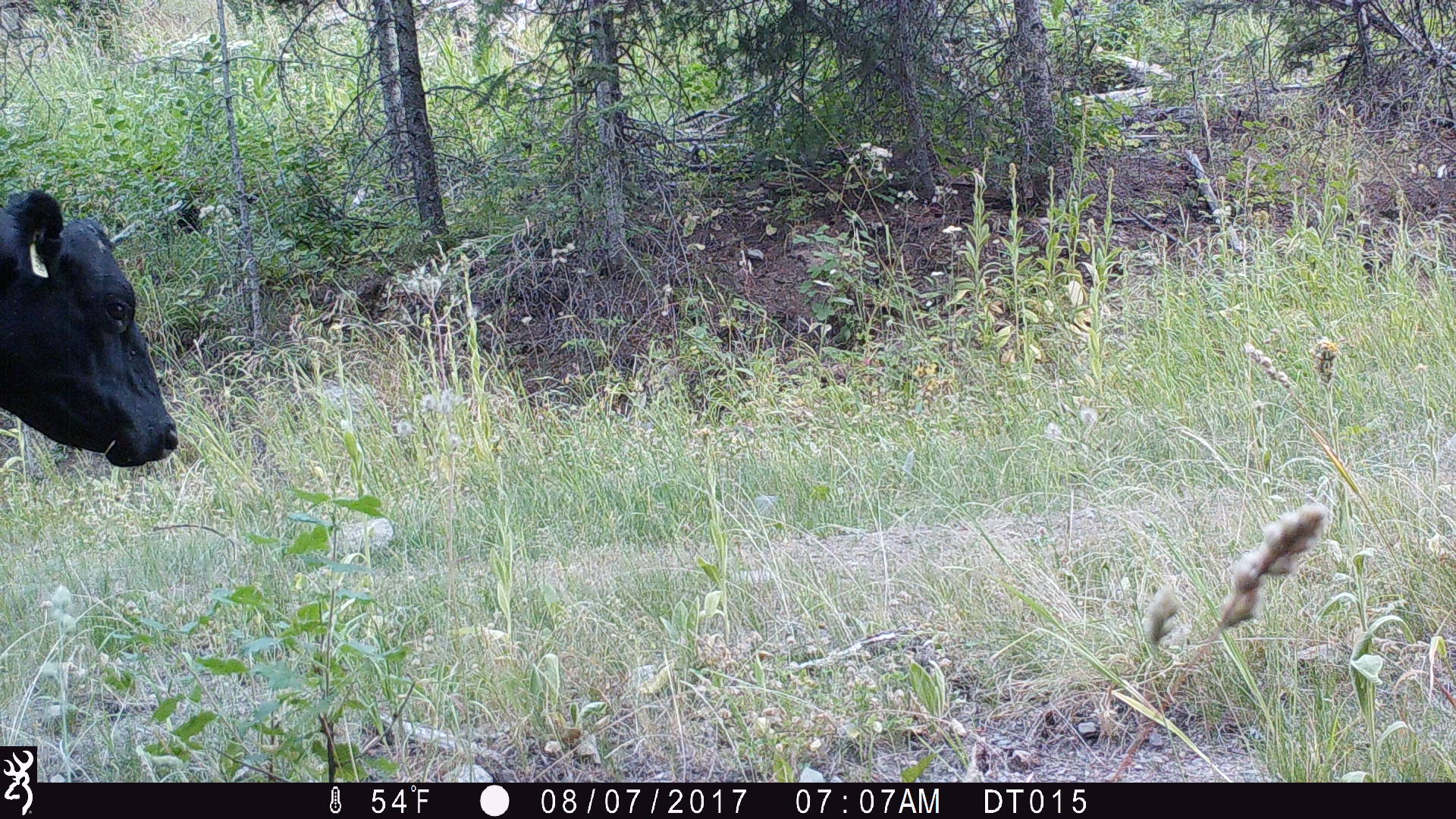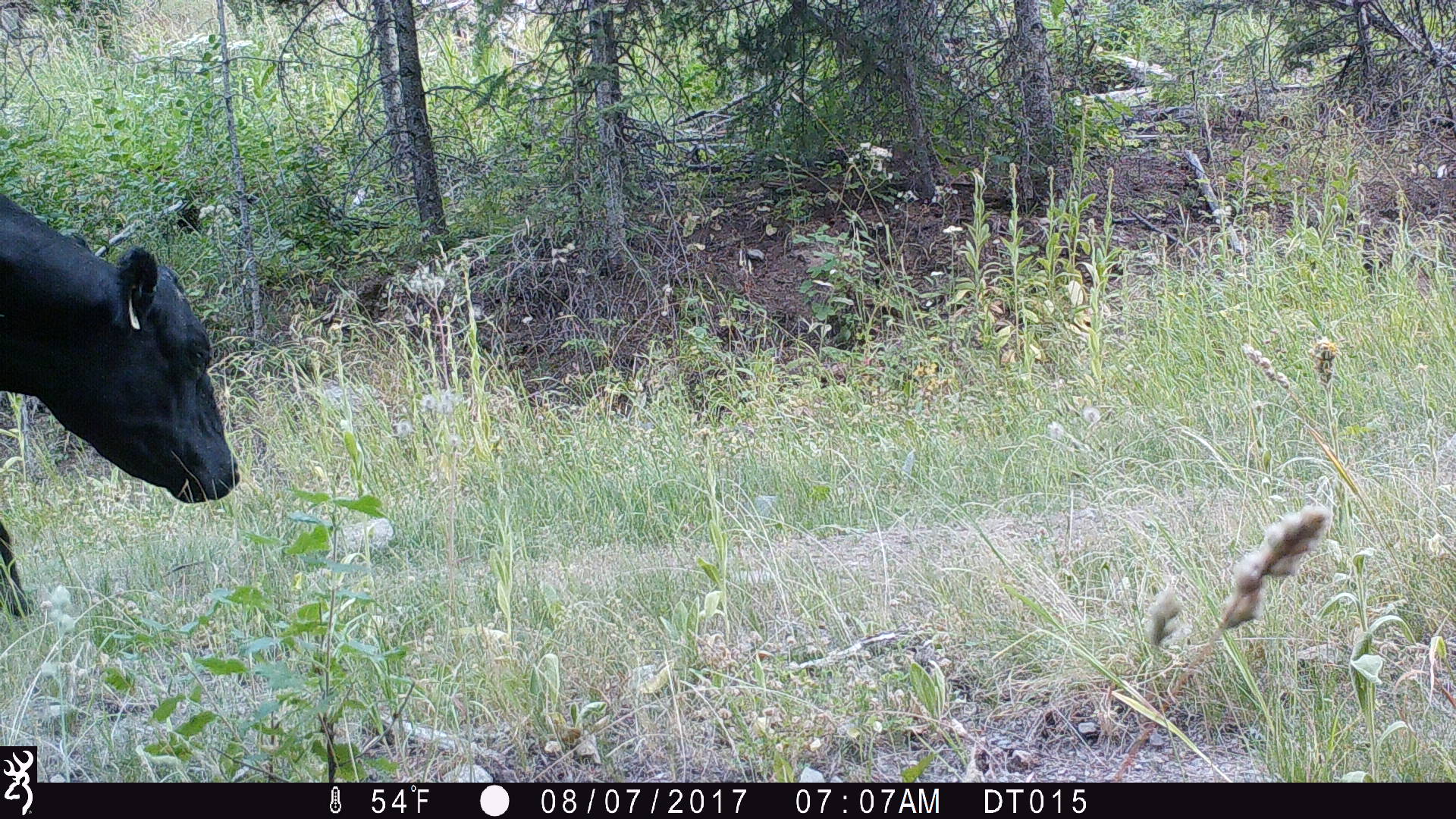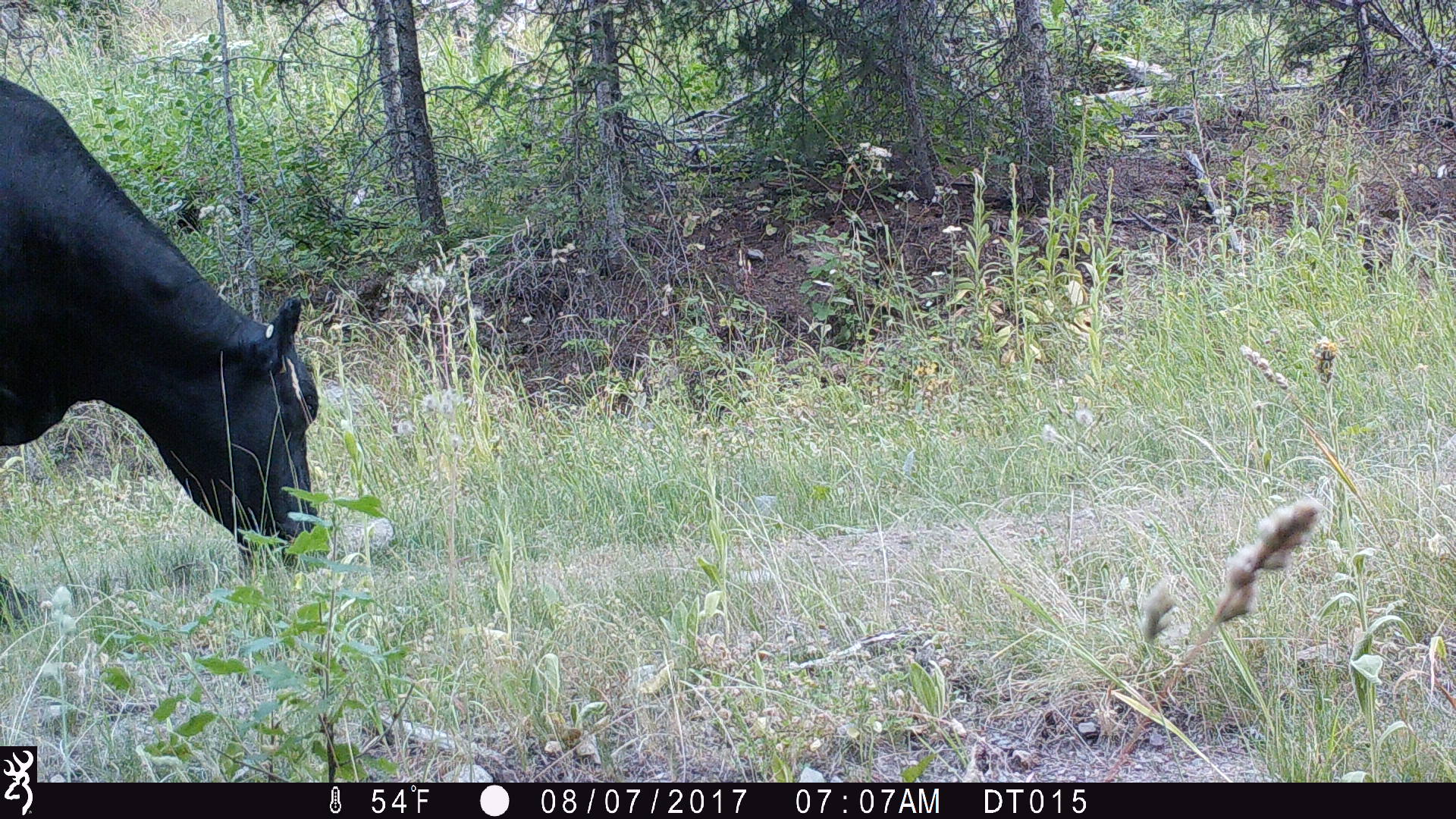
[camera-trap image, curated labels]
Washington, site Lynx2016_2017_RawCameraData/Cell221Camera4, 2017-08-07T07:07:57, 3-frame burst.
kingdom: Animalia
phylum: Chordata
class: Mammalia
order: Artiodactyla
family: Bovidae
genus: Bos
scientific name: Bos taurus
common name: domestic cattle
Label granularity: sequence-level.